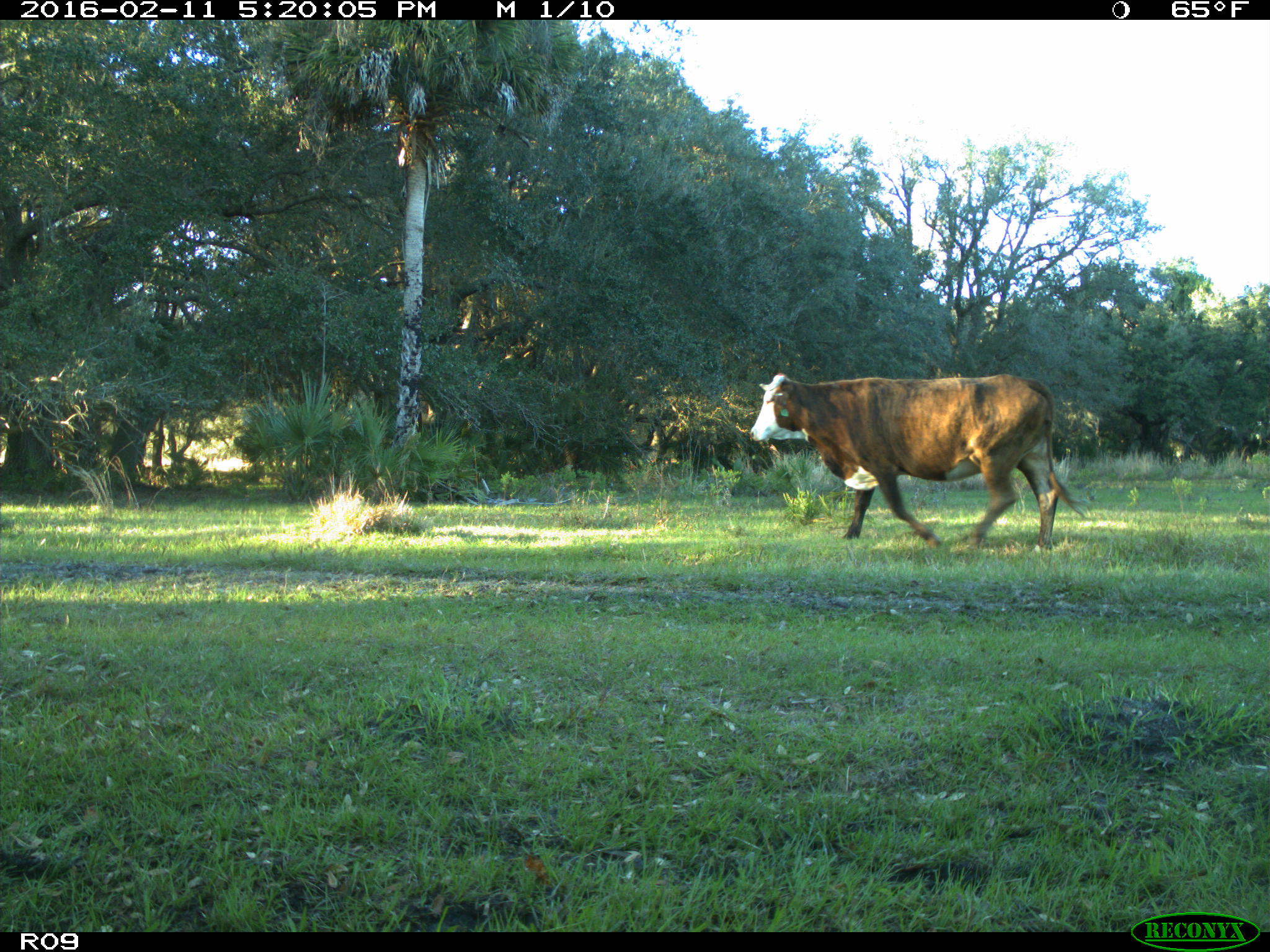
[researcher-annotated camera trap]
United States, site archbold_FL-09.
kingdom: Animalia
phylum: Chordata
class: Mammalia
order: Artiodactyla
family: Bovidae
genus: Bos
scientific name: Bos taurus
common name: domestic cow